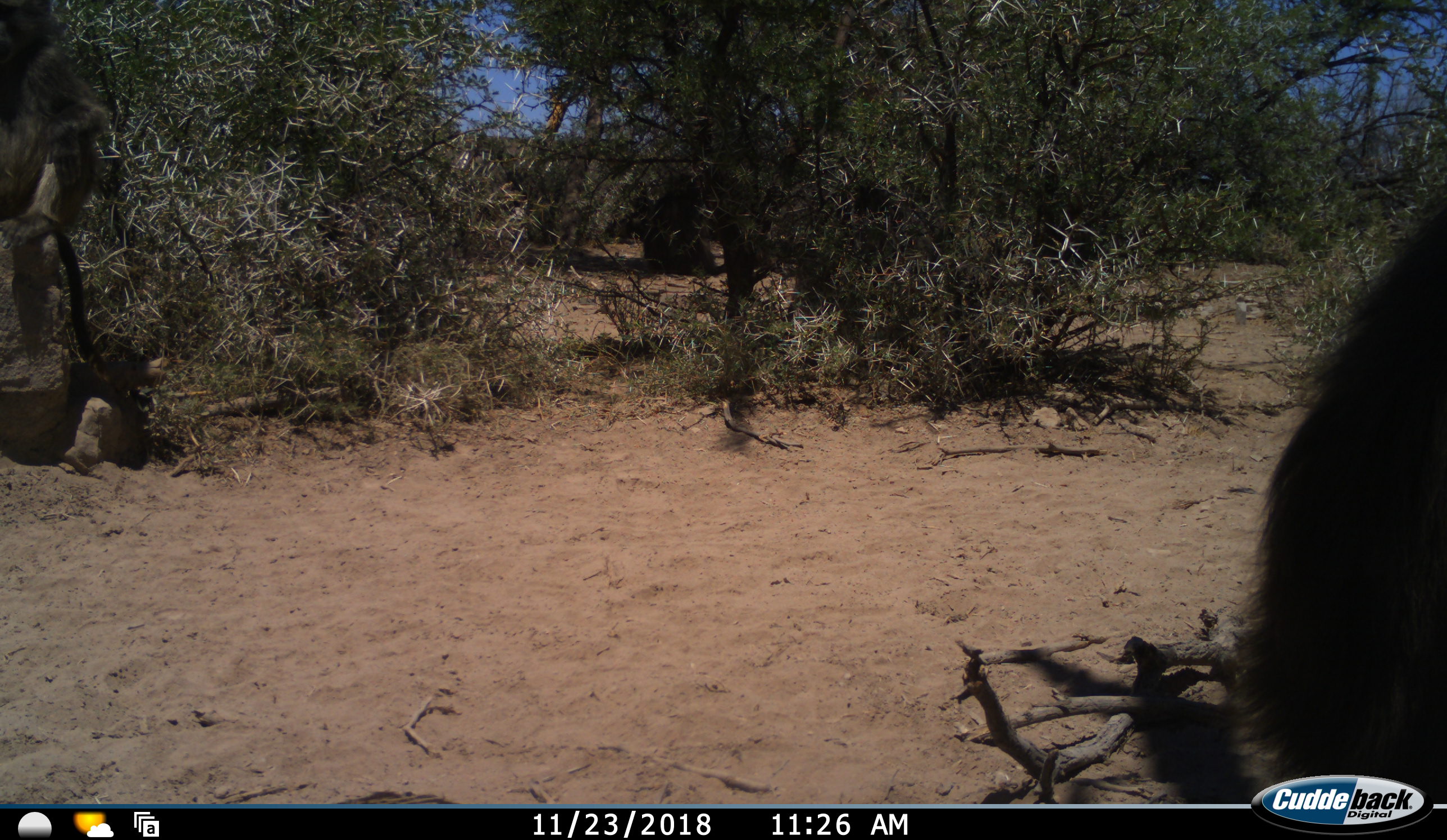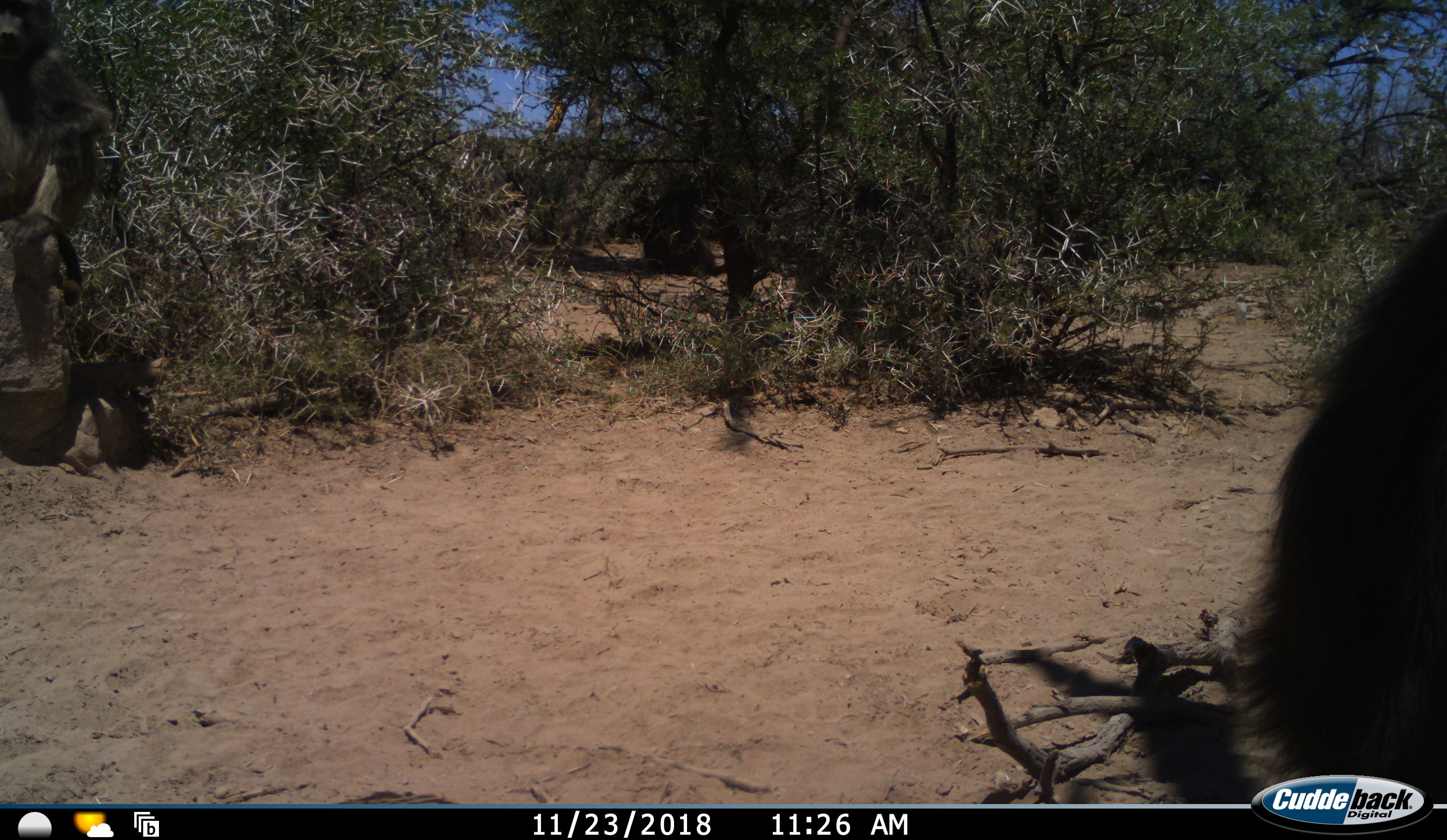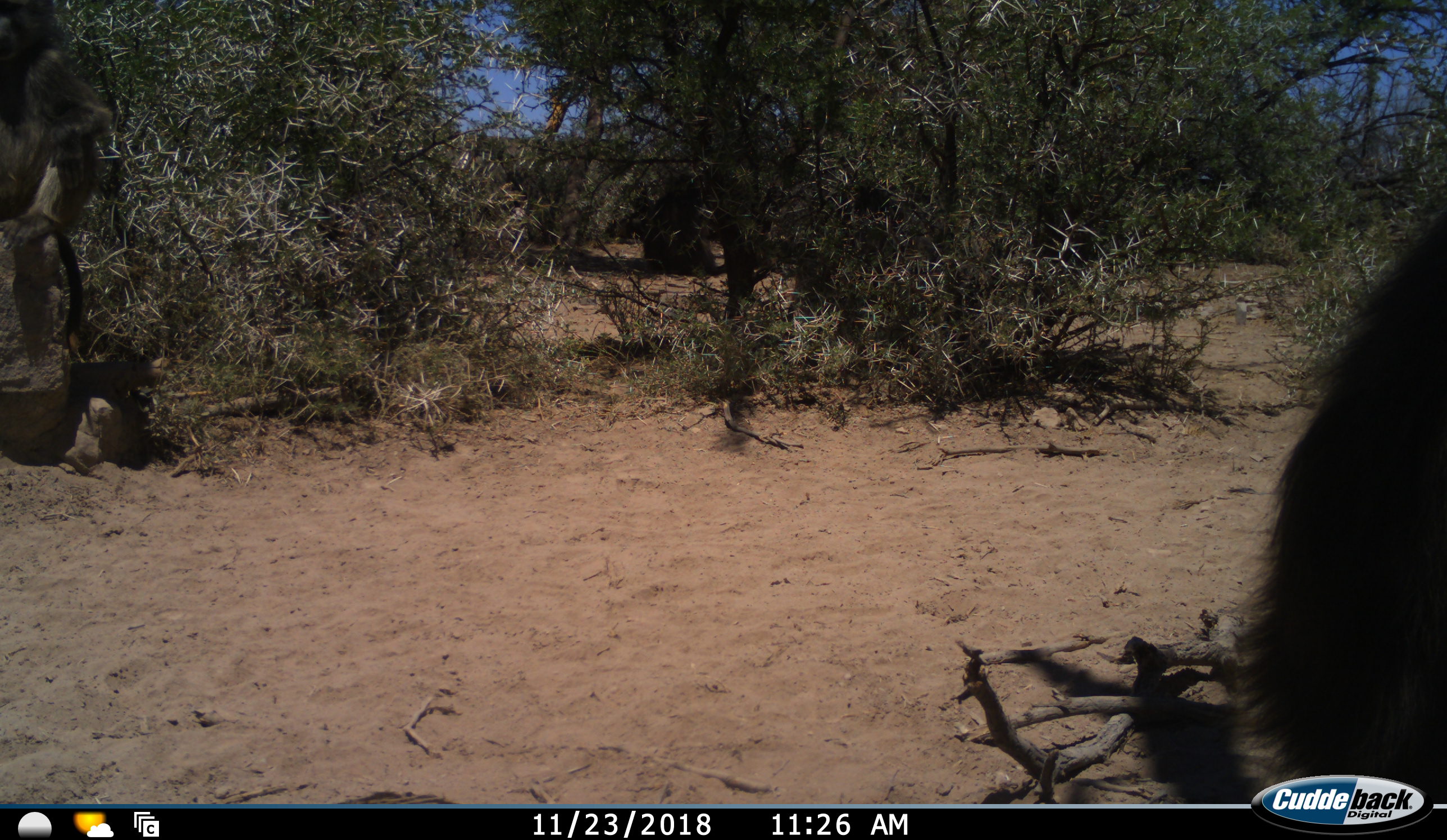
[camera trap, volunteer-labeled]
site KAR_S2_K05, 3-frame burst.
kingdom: Animalia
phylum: Chordata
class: Mammalia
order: Primates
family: Cercopithecidae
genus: Papio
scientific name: Papio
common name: baboon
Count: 2.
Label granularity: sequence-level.